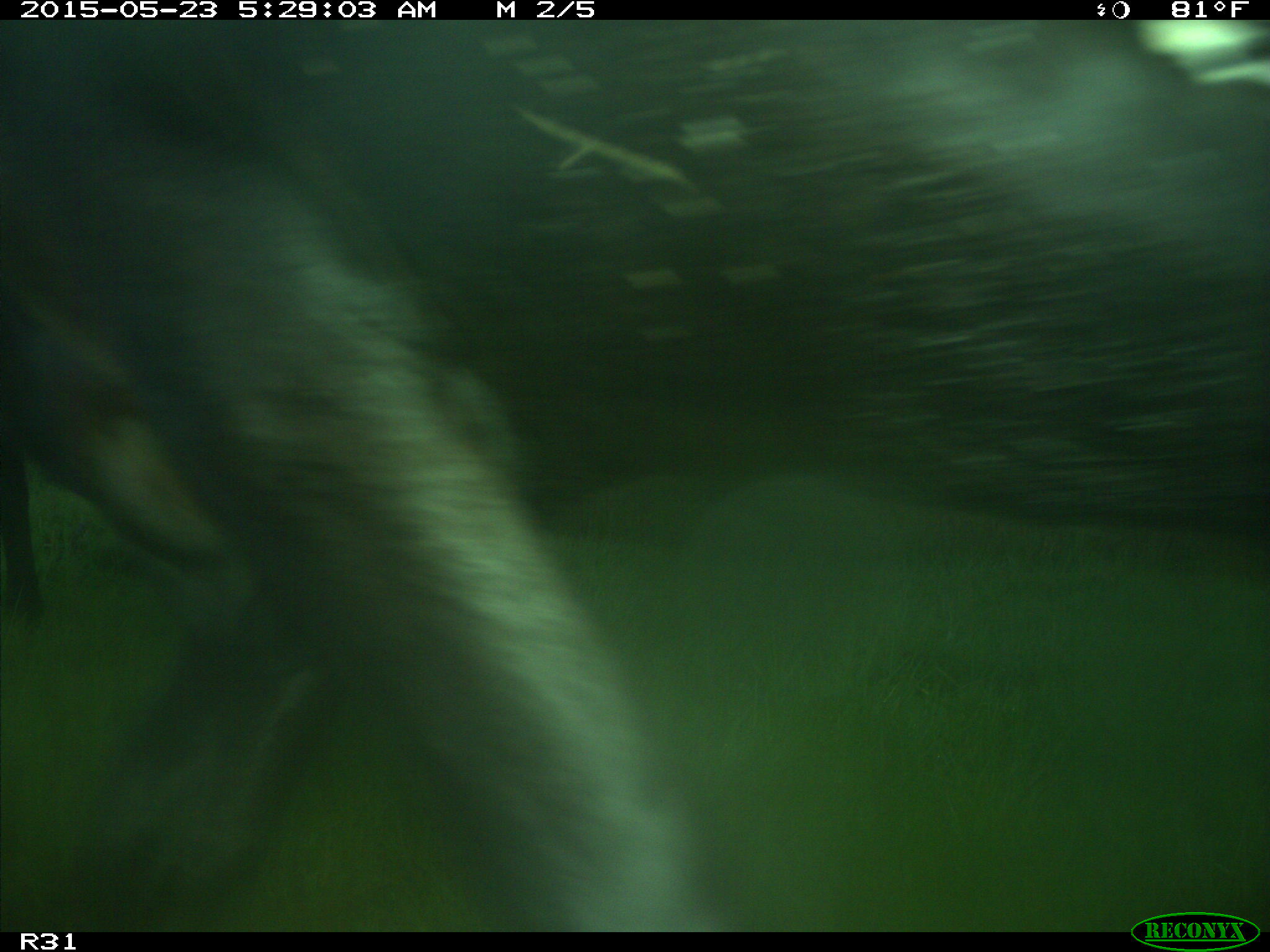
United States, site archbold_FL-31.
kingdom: Animalia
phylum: Chordata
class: Mammalia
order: Artiodactyla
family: Bovidae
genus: Bos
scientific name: Bos taurus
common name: domestic cow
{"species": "Bos taurus (domestic cow)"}